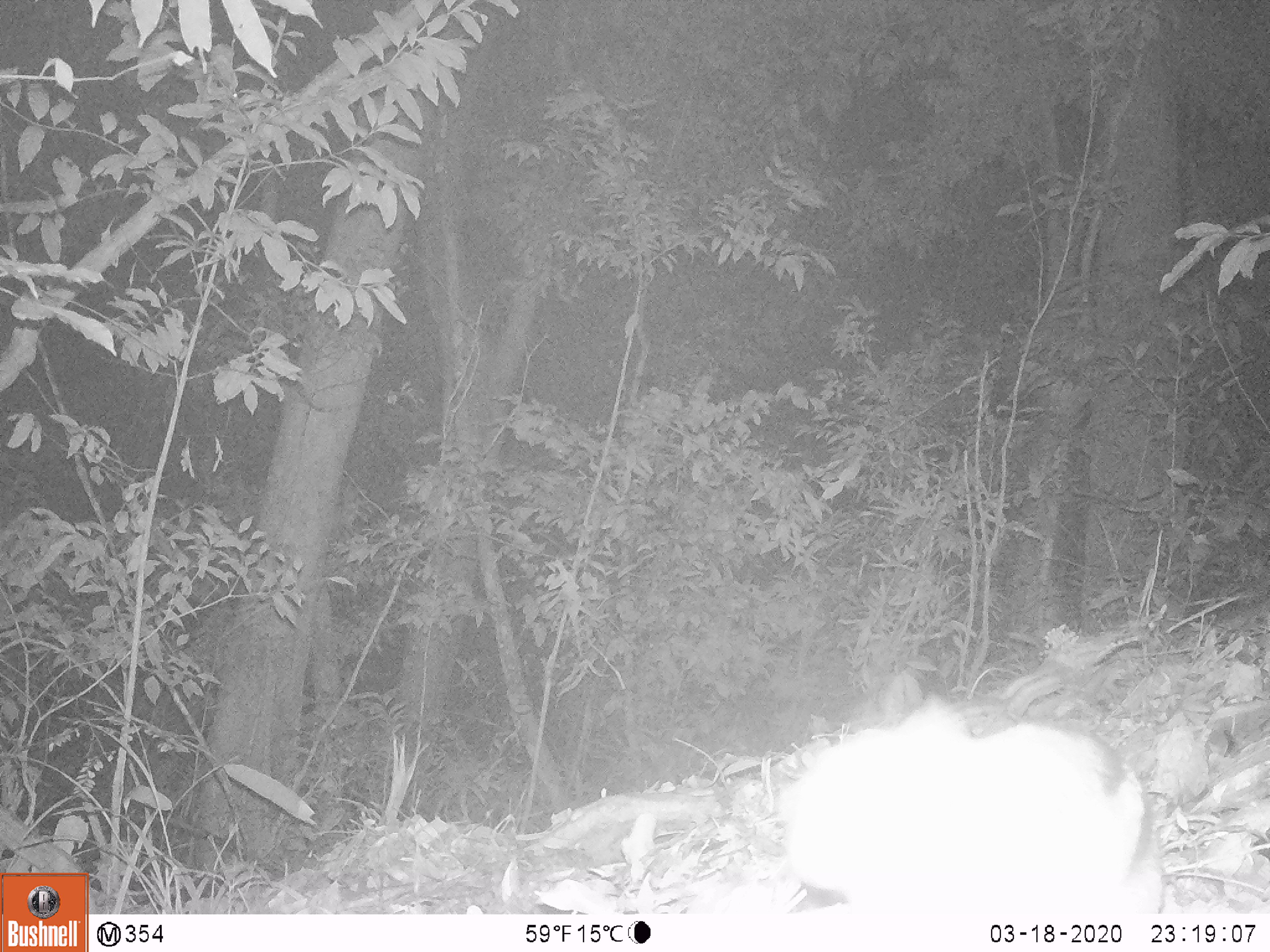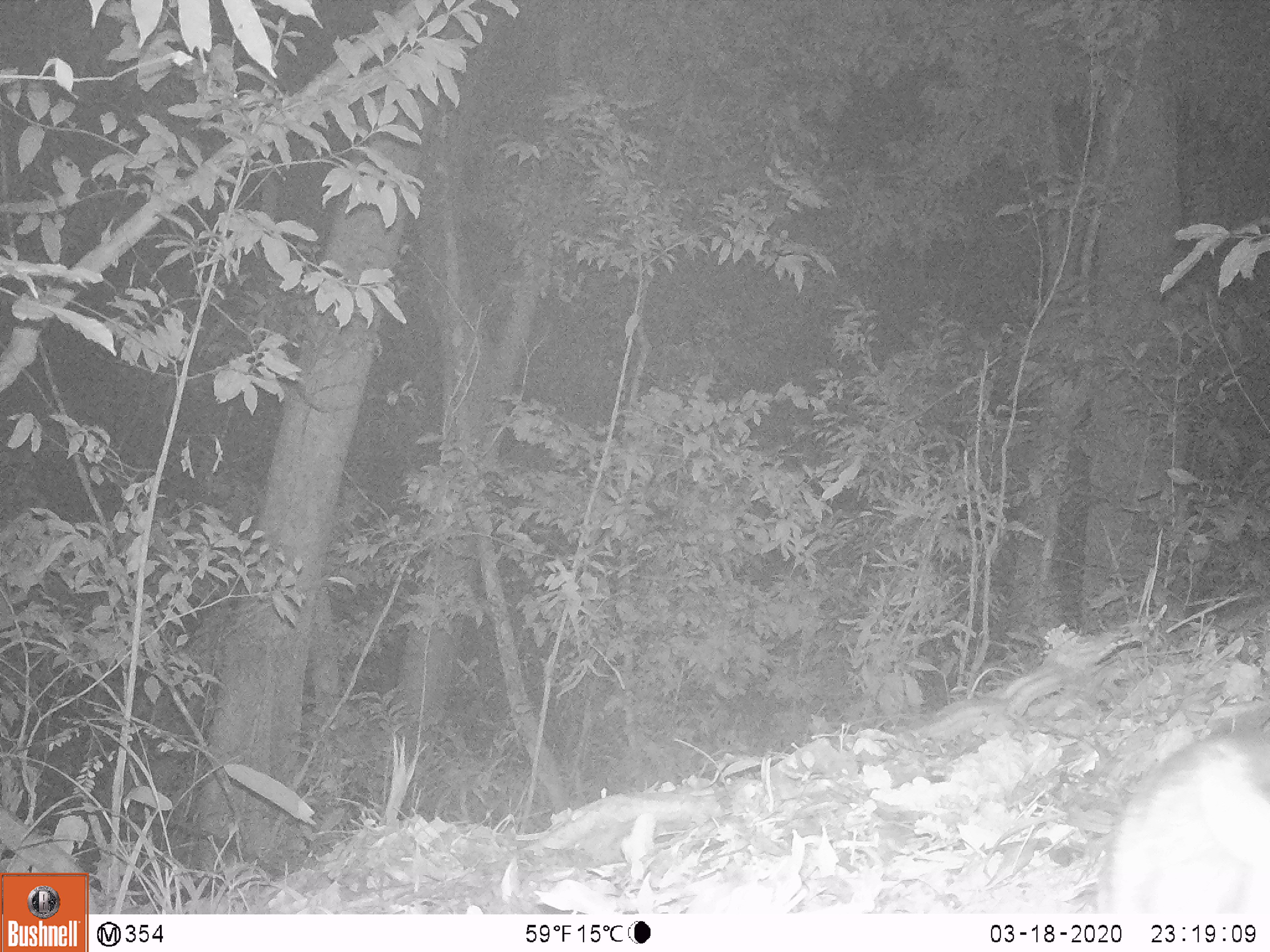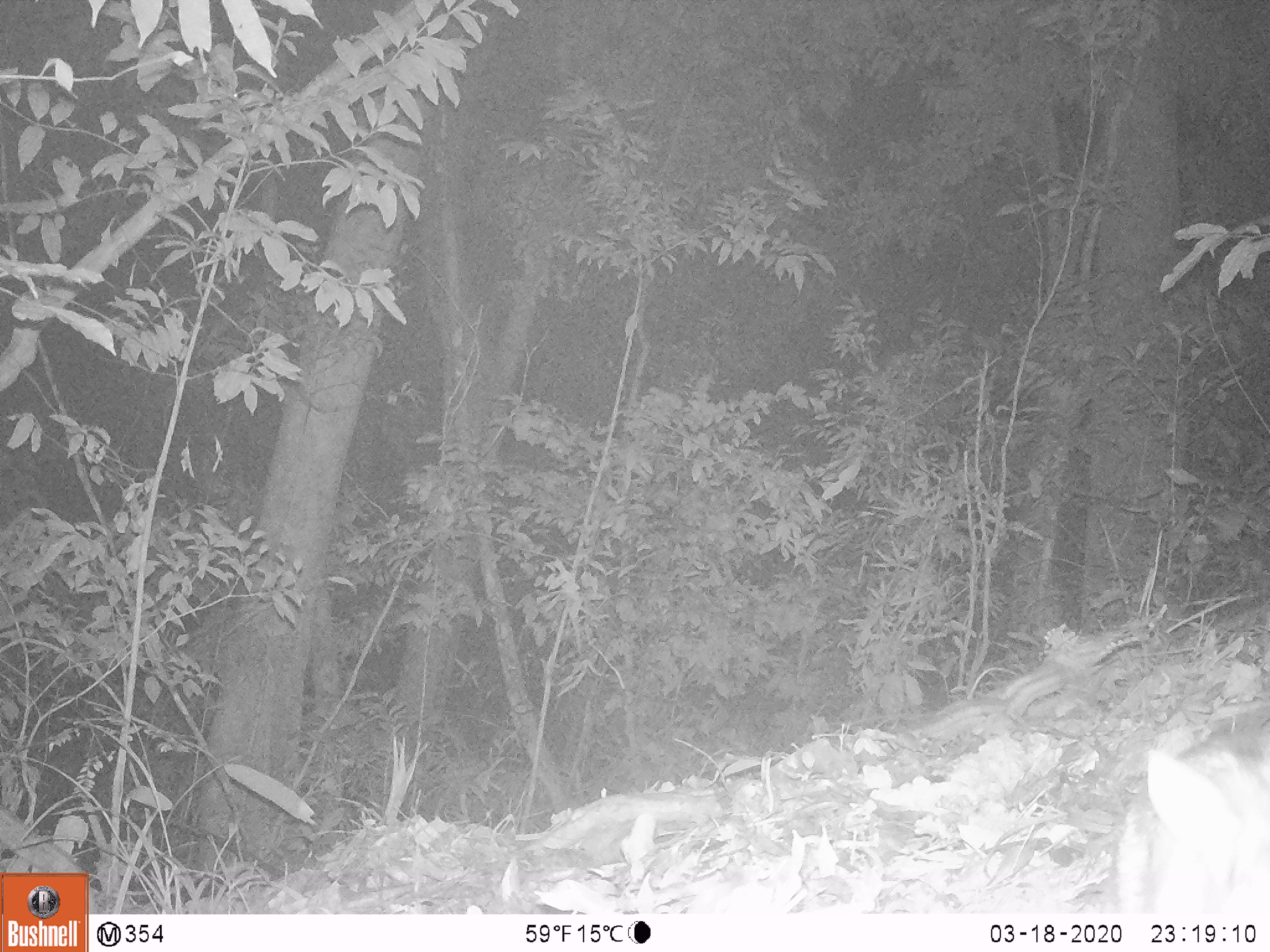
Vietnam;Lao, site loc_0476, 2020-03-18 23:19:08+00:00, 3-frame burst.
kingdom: Animalia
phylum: Chordata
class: Mammalia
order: Lagomorpha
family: Leporidae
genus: Nesolagus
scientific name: Nesolagus timminsi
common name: annamite striped rabbit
Annamite striped rabbit (Nesolagus timminsi). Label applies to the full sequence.